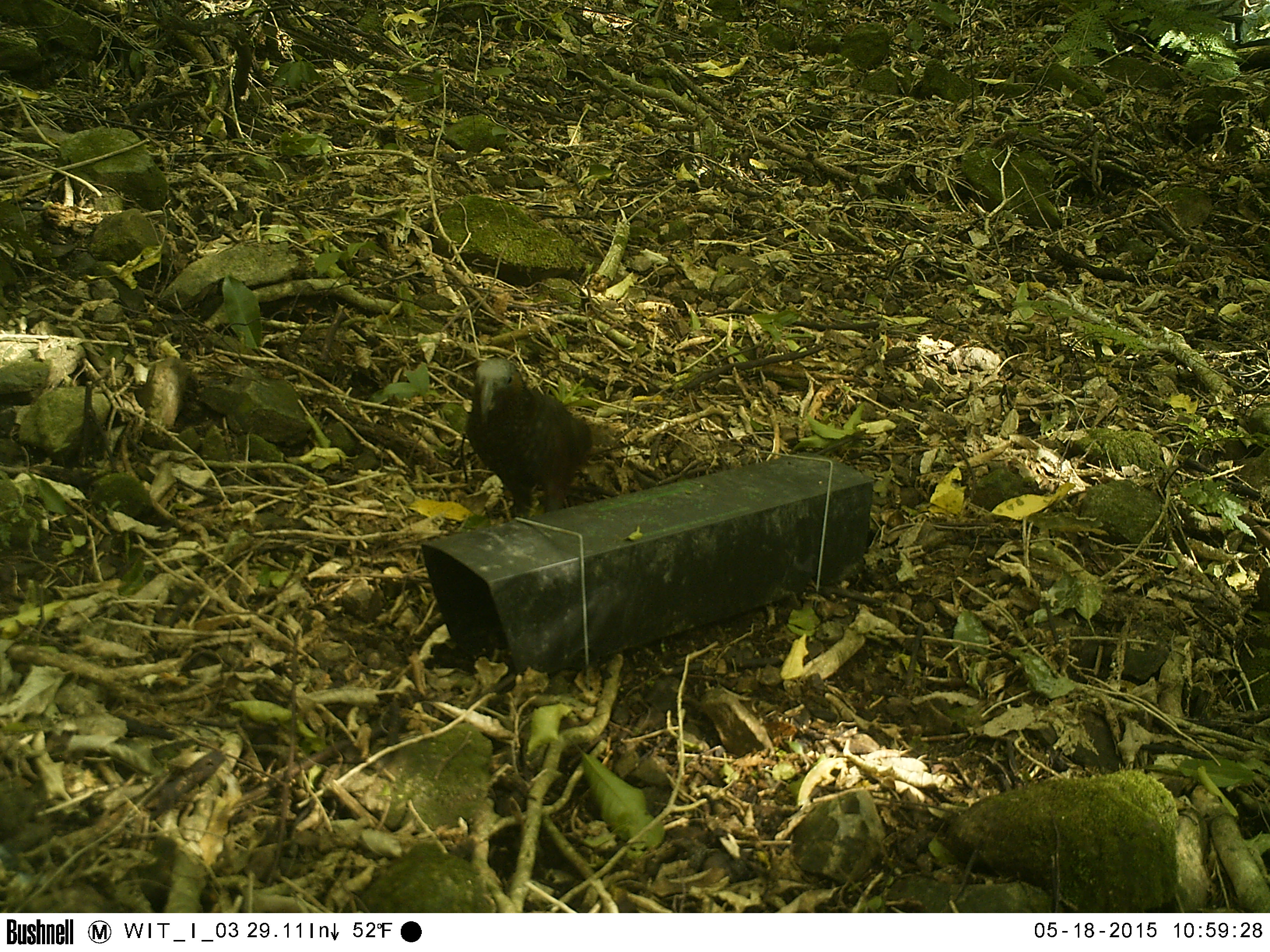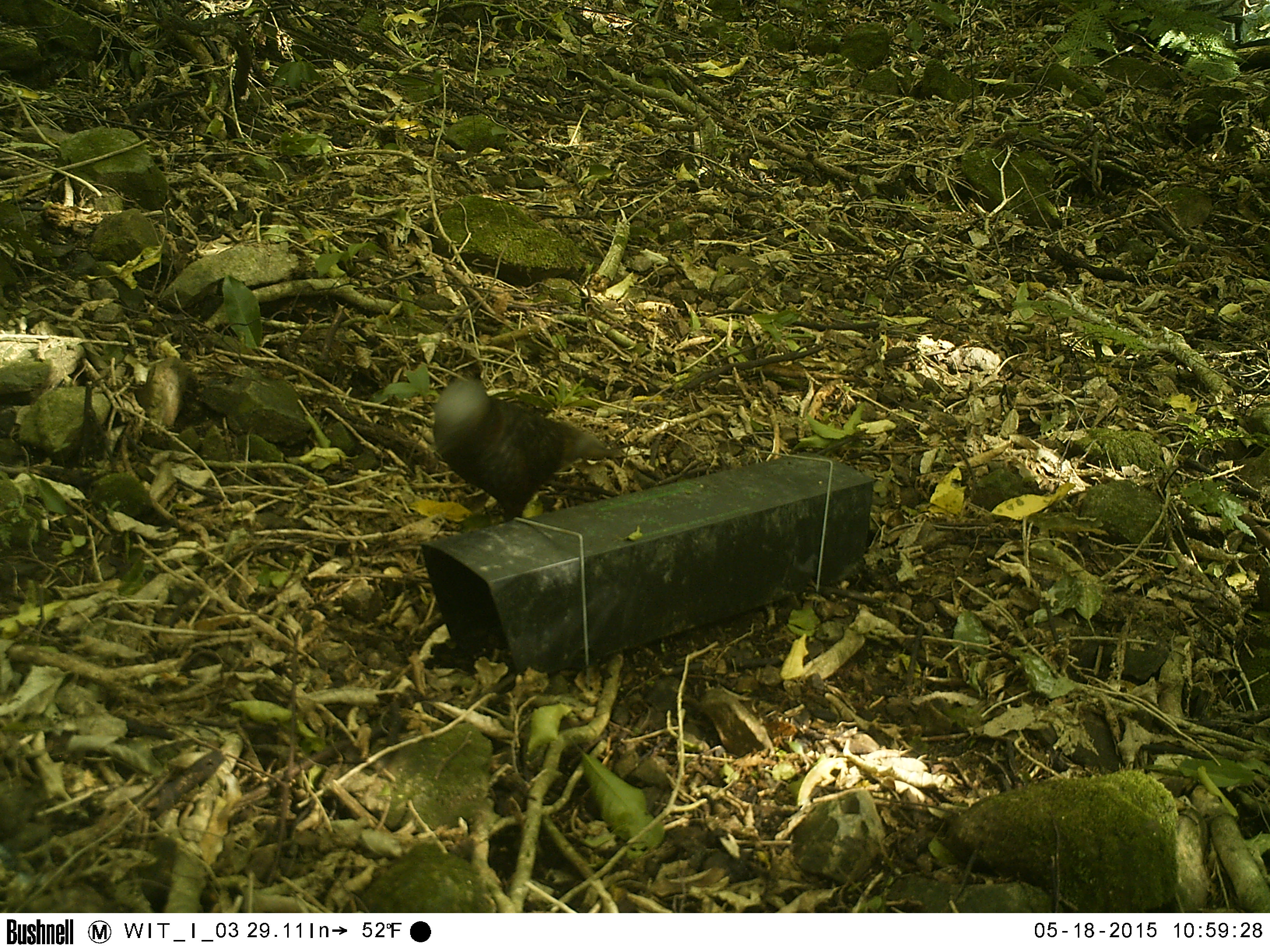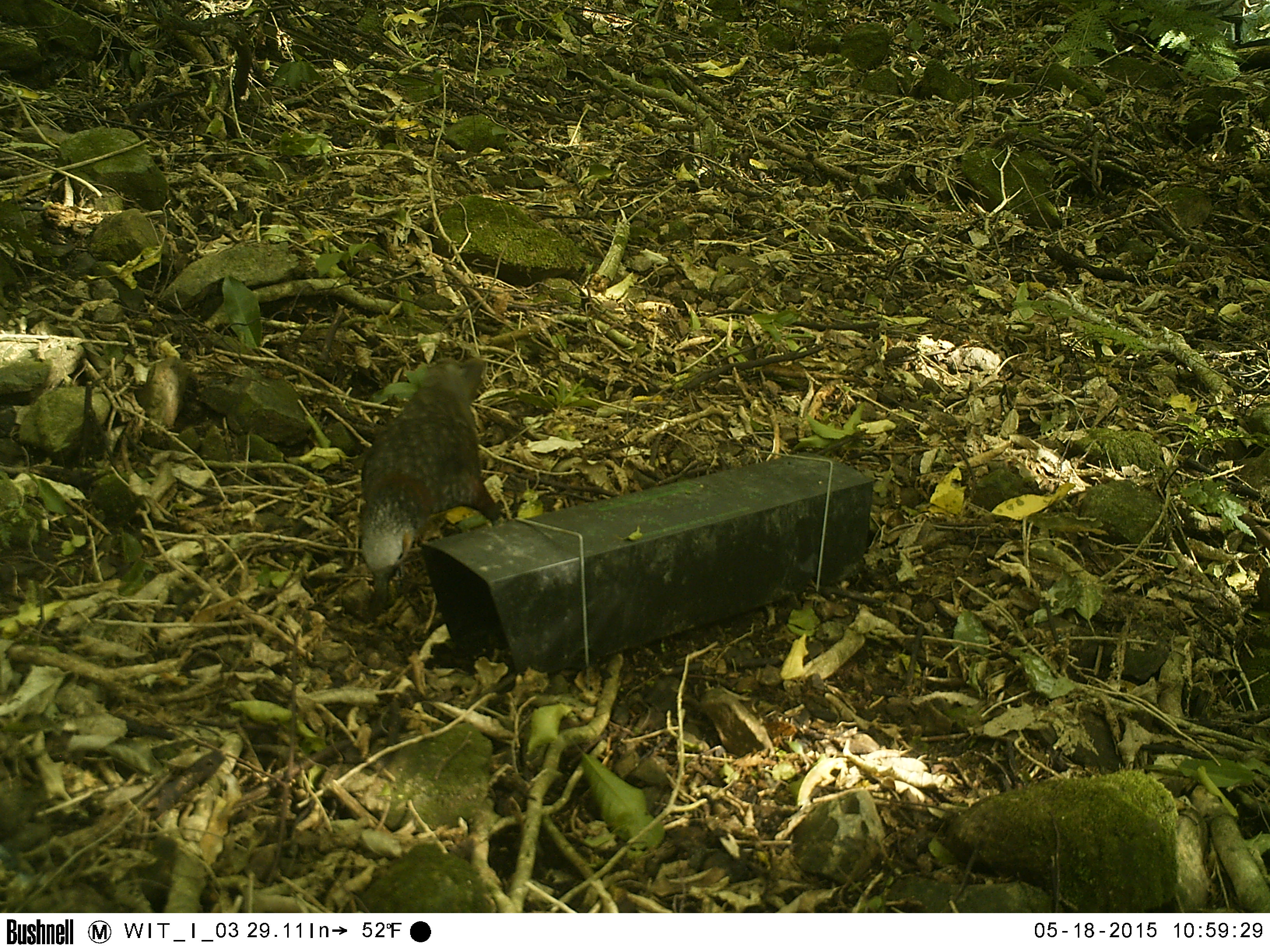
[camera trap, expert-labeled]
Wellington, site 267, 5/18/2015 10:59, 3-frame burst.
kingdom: Animalia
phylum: Chordata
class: Aves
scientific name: Aves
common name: bird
Bird (Aves).